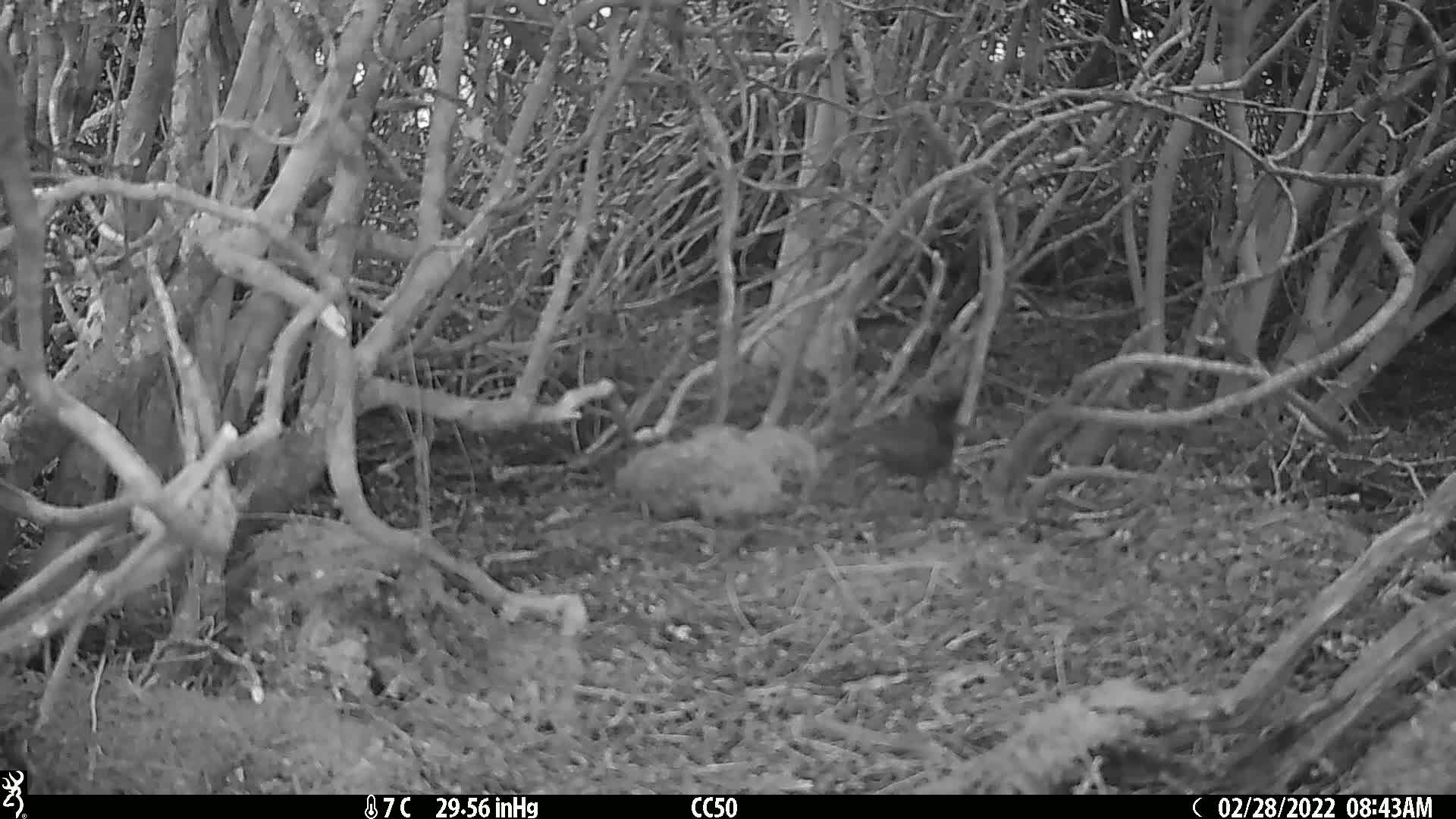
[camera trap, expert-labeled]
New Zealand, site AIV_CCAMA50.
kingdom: Animalia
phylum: Chordata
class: Aves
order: Passeriformes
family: Turdidae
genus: Turdus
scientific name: Turdus merula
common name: eurasian blackbird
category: blackbird